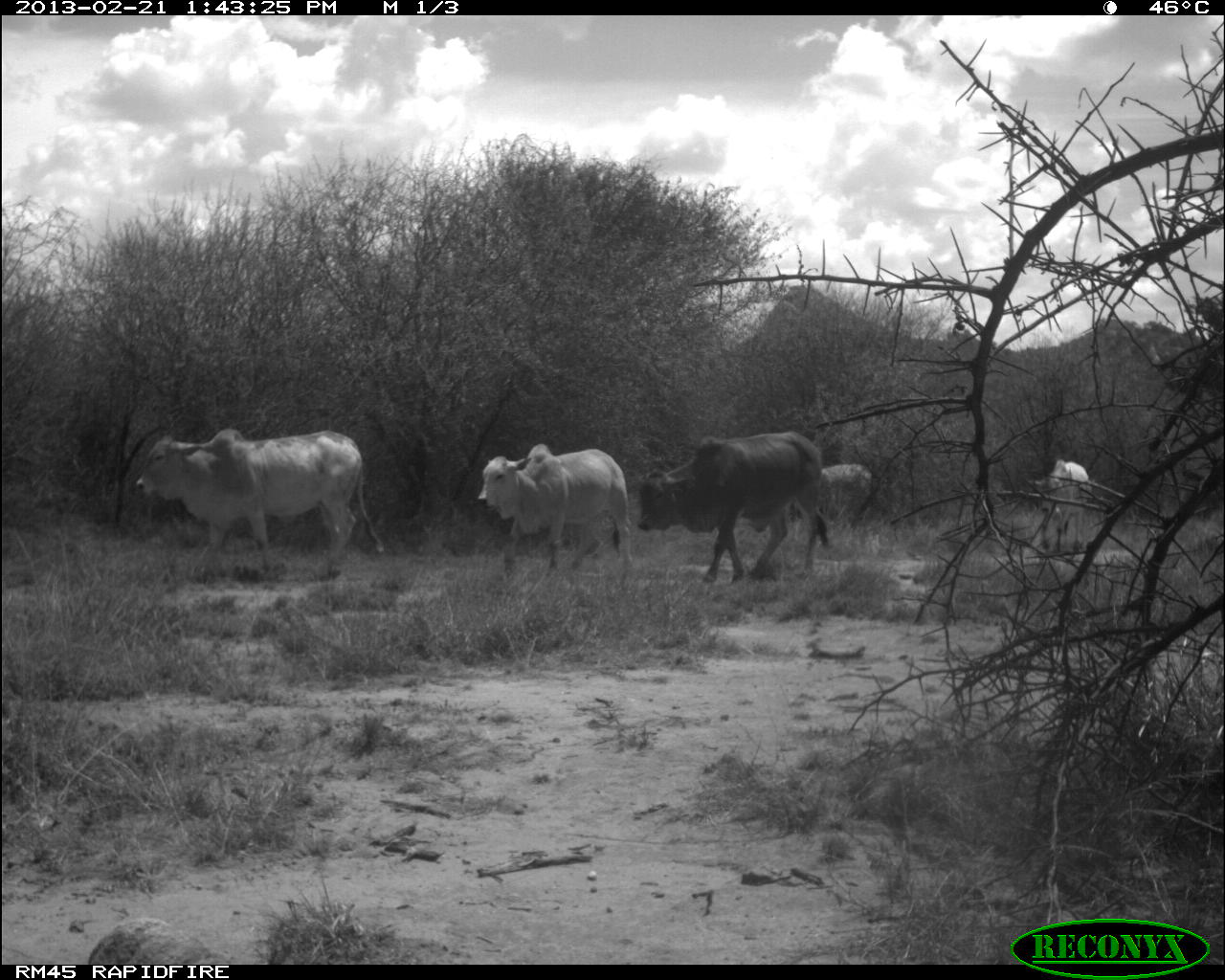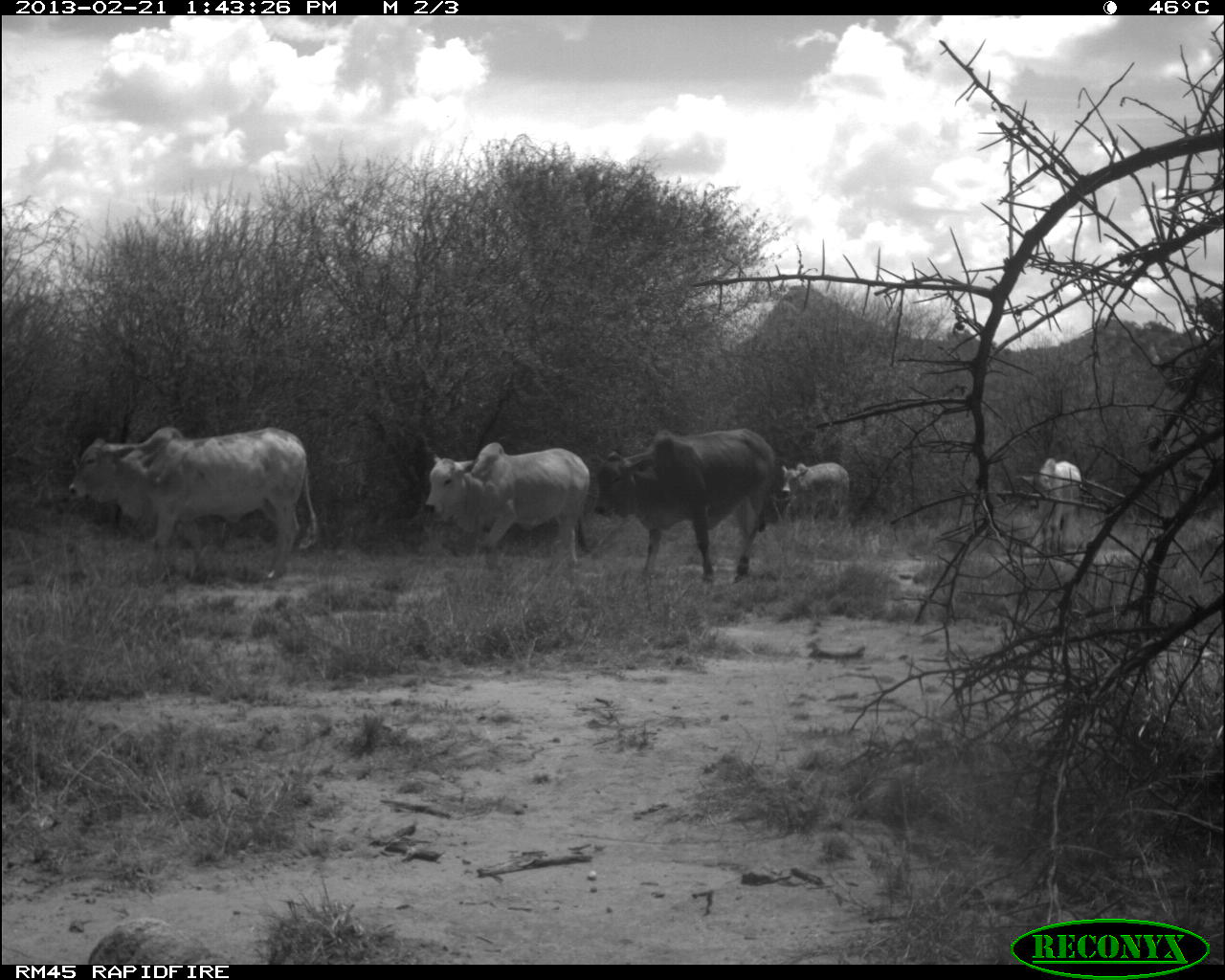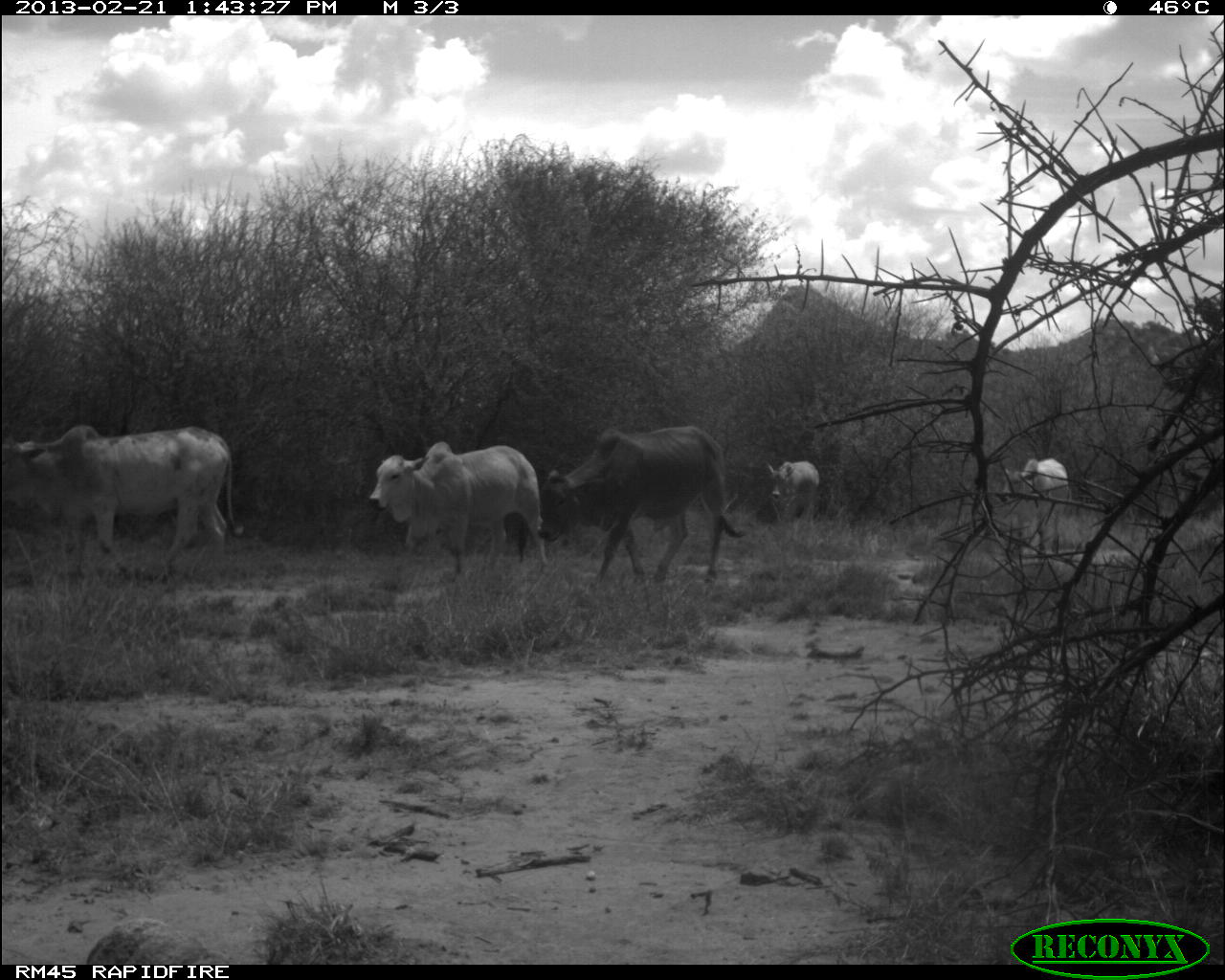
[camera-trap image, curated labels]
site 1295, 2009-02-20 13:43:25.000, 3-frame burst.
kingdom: Animalia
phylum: Chordata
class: Mammalia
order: Artiodactyla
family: Bovidae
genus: Bos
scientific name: Bos taurus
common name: domestic cattle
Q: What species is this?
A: Bos taurus (domestic cattle).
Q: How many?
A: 5.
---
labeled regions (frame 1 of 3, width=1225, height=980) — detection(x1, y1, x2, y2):
bos taurus: detection(135, 428, 385, 561); detection(634, 428, 828, 585); detection(475, 442, 631, 578); detection(1016, 459, 1093, 551); detection(820, 462, 879, 528)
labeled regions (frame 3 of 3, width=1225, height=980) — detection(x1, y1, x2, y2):
bos taurus: detection(507, 424, 748, 580); detection(0, 418, 229, 558); detection(361, 429, 540, 575); detection(740, 453, 827, 531); detection(1001, 449, 1066, 514)